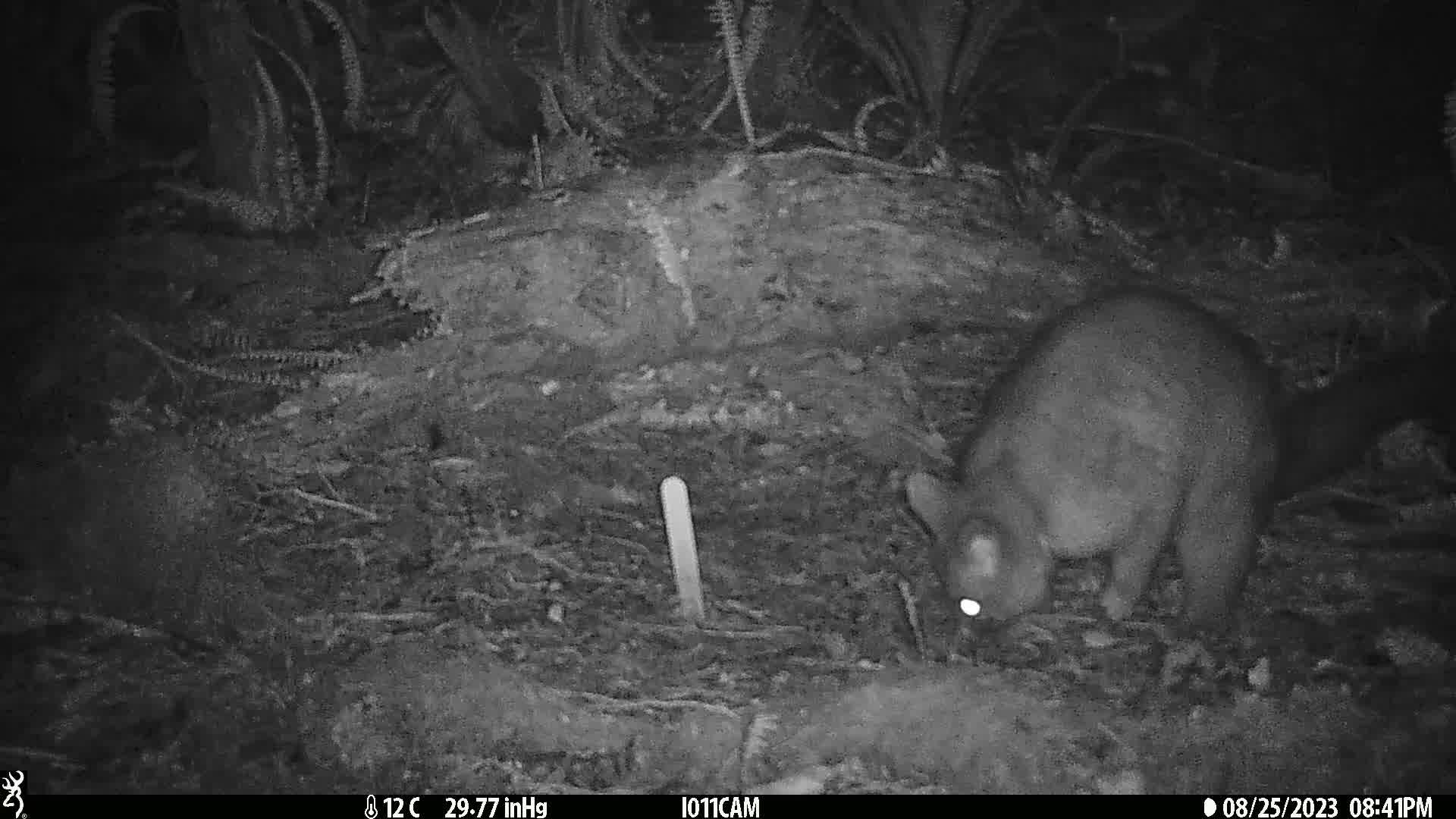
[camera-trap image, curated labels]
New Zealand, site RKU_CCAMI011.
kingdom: Animalia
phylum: Chordata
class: Mammalia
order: Diprotodontia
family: Phalangeridae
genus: Trichosurus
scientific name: Trichosurus vulpecula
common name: common brushtail possum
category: possum